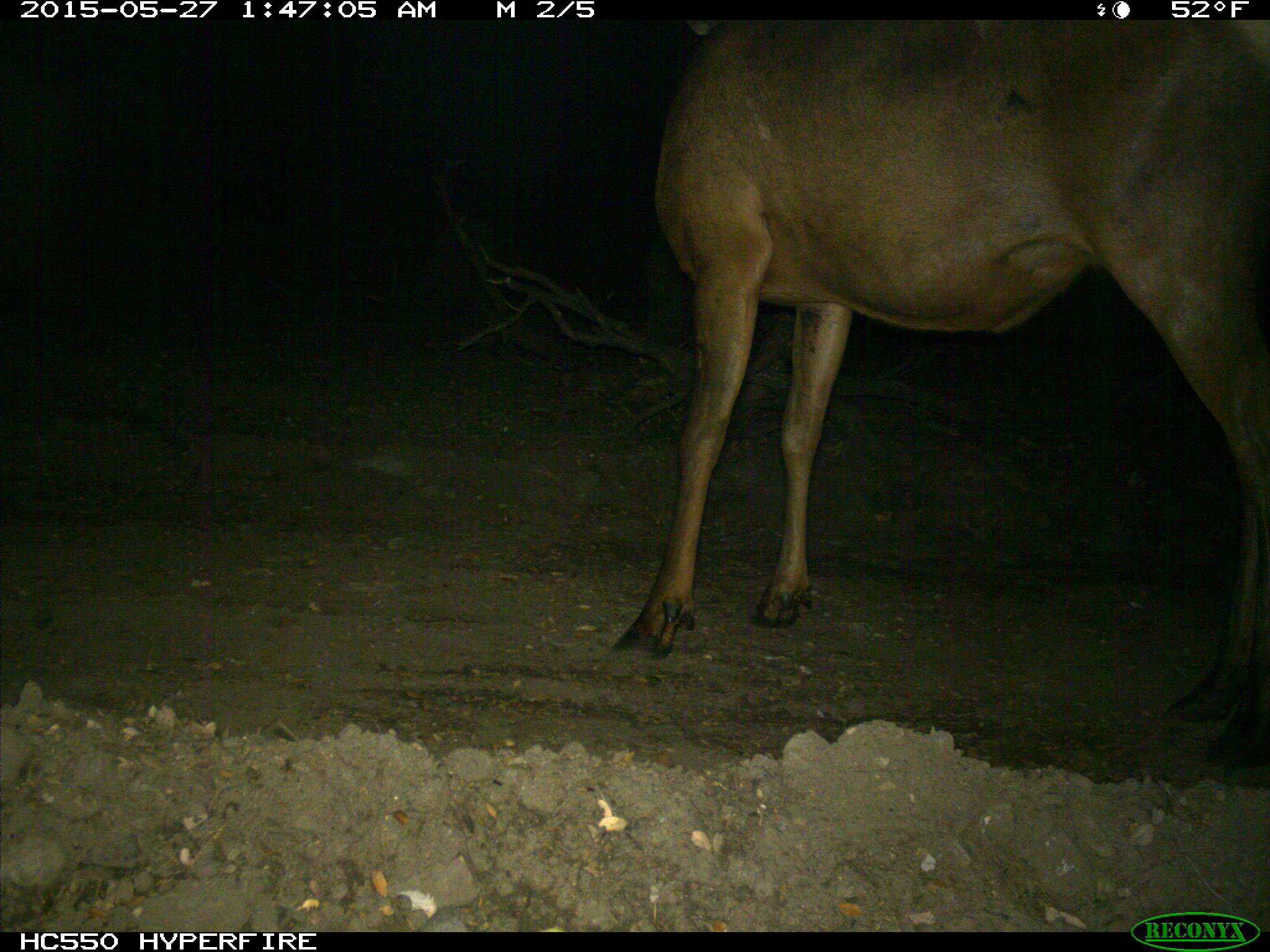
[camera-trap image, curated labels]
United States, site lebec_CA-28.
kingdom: Animalia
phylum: Chordata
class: Mammalia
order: Artiodactyla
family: Cervidae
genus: Cervus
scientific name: Cervus canadensis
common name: elk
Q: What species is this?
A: Cervus canadensis (elk).